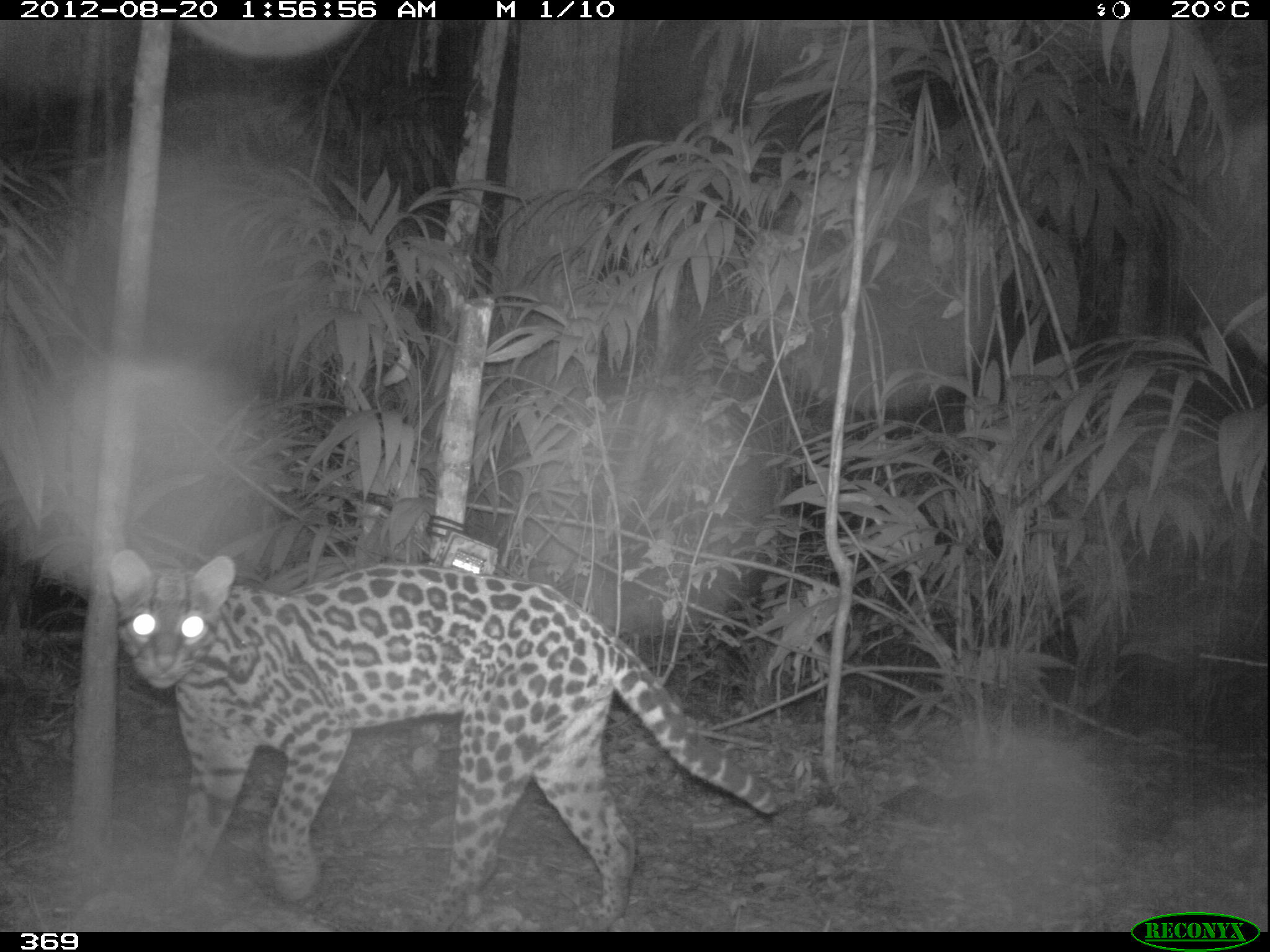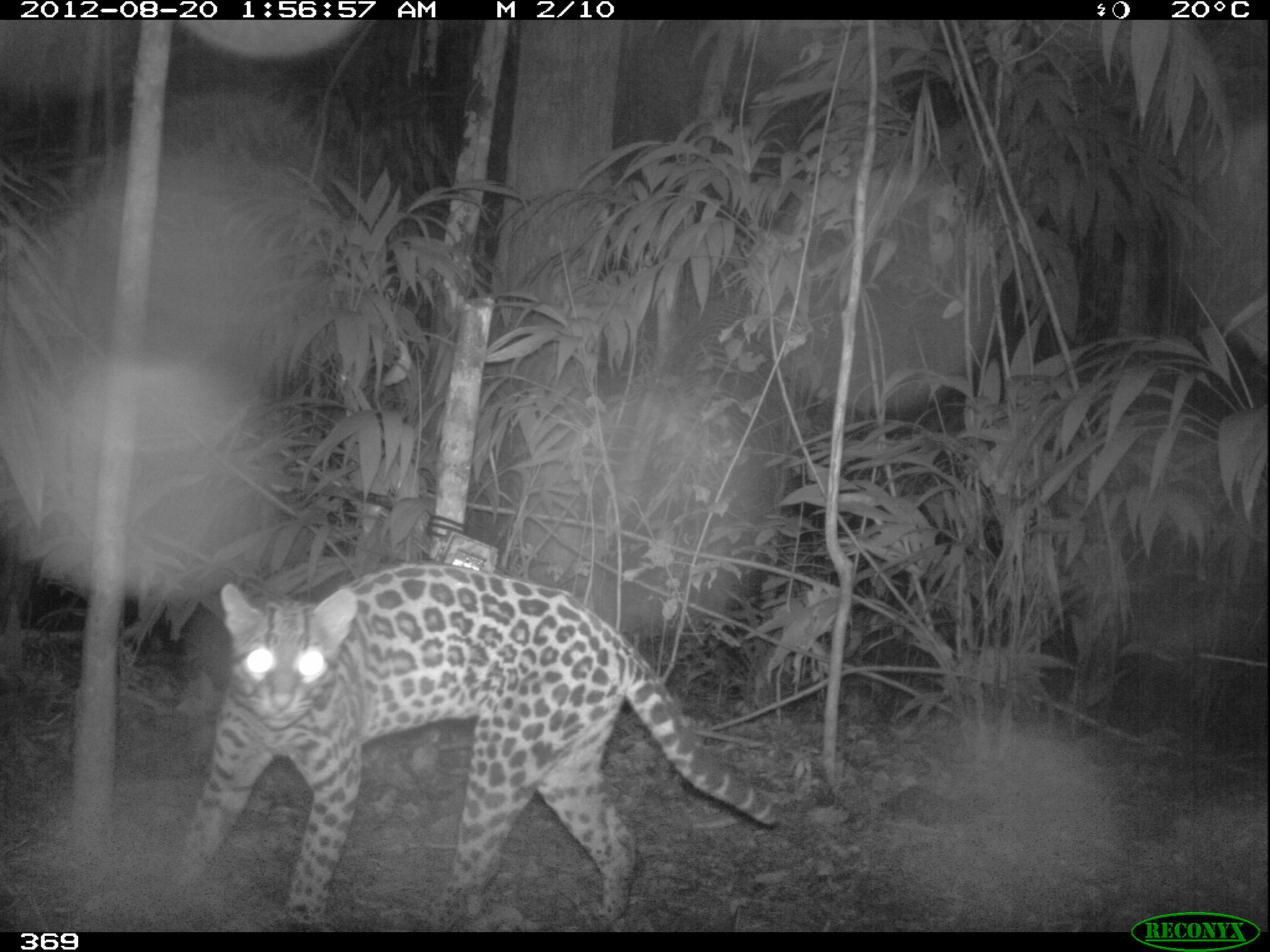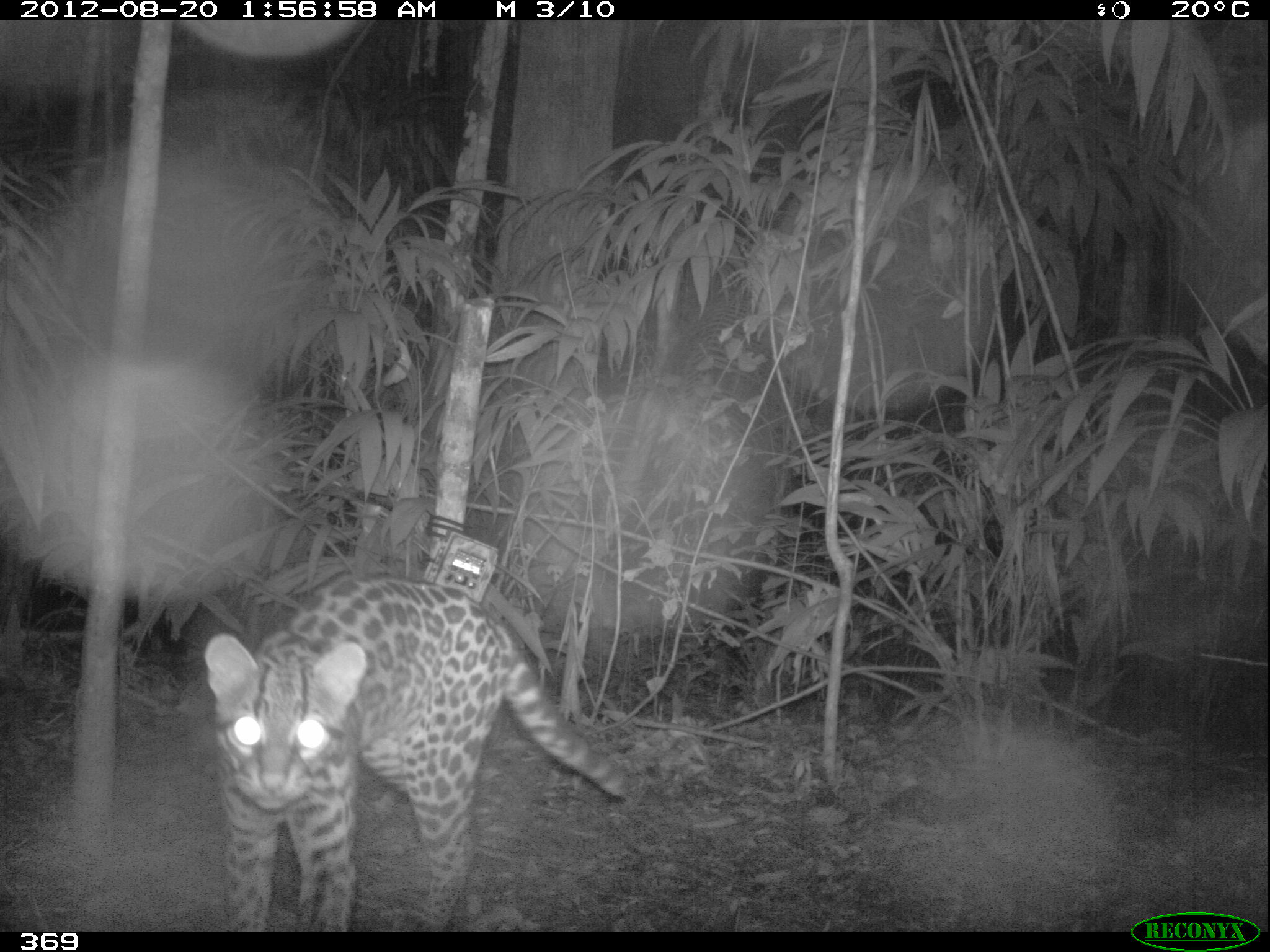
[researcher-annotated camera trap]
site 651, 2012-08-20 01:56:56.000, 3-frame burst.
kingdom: Animalia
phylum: Chordata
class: Mammalia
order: Carnivora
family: Felidae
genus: Leopardus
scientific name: Leopardus pardalis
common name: ocelot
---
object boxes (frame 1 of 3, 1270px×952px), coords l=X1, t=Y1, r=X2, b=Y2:
leopardus pardalis: l=108, t=550, r=783, b=932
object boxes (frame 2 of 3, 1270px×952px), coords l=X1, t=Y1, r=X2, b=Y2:
leopardus pardalis: l=166, t=564, r=784, b=932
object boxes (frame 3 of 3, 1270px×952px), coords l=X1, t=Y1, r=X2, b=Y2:
leopardus pardalis: l=201, t=574, r=626, b=932